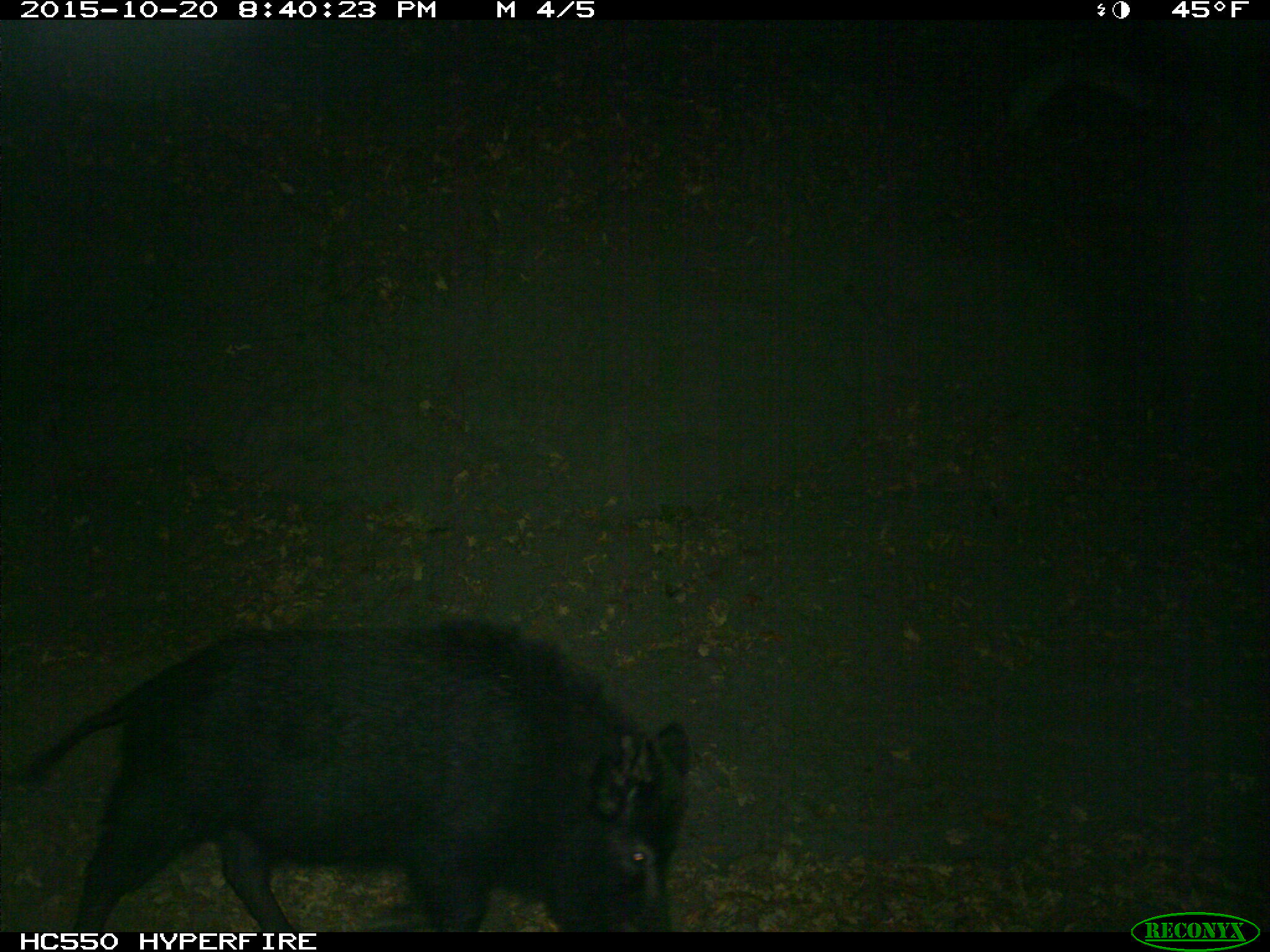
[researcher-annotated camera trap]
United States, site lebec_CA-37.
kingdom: Animalia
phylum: Chordata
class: Mammalia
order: Artiodactyla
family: Suidae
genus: Sus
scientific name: Sus scrofa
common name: wild boar